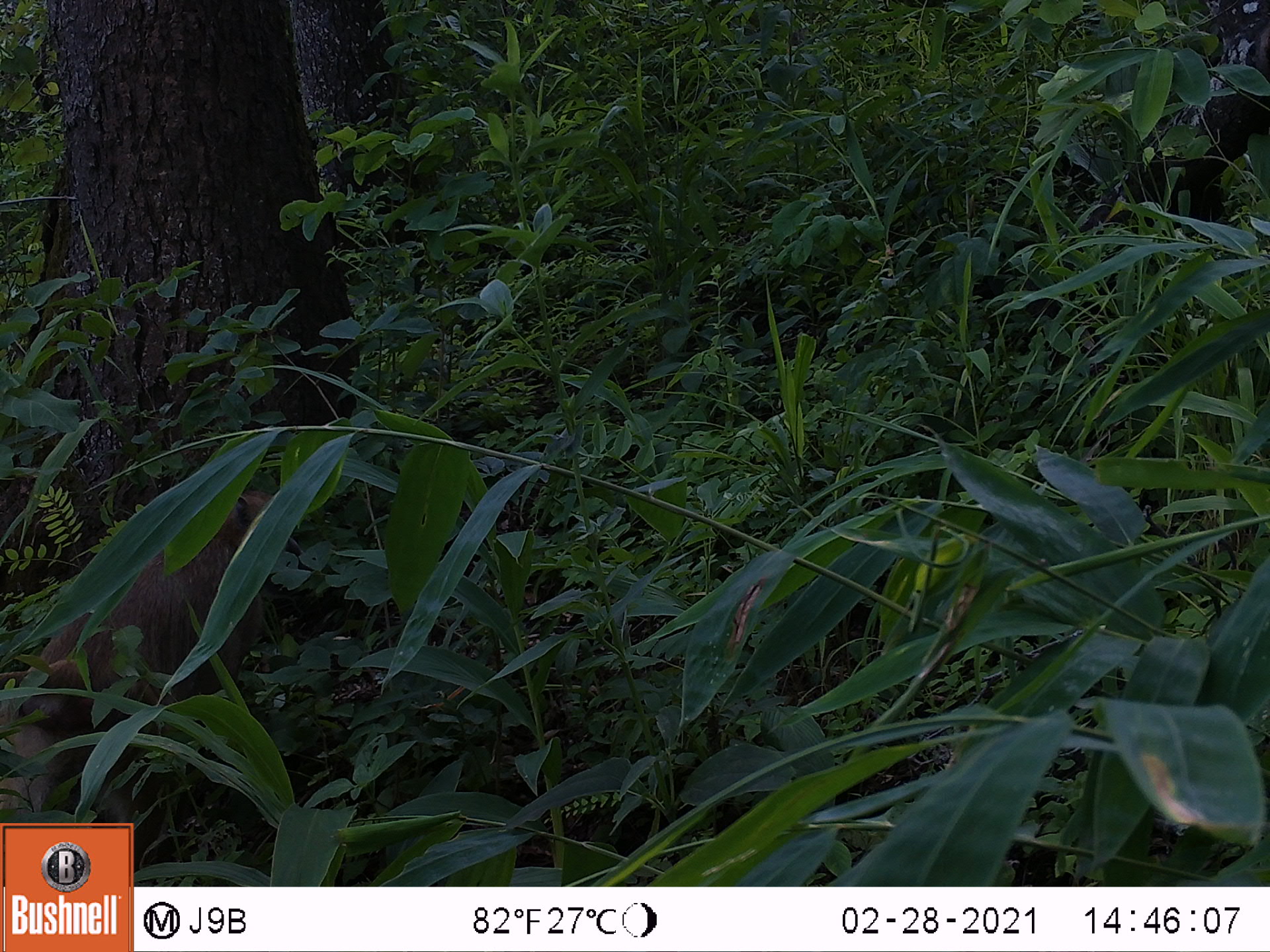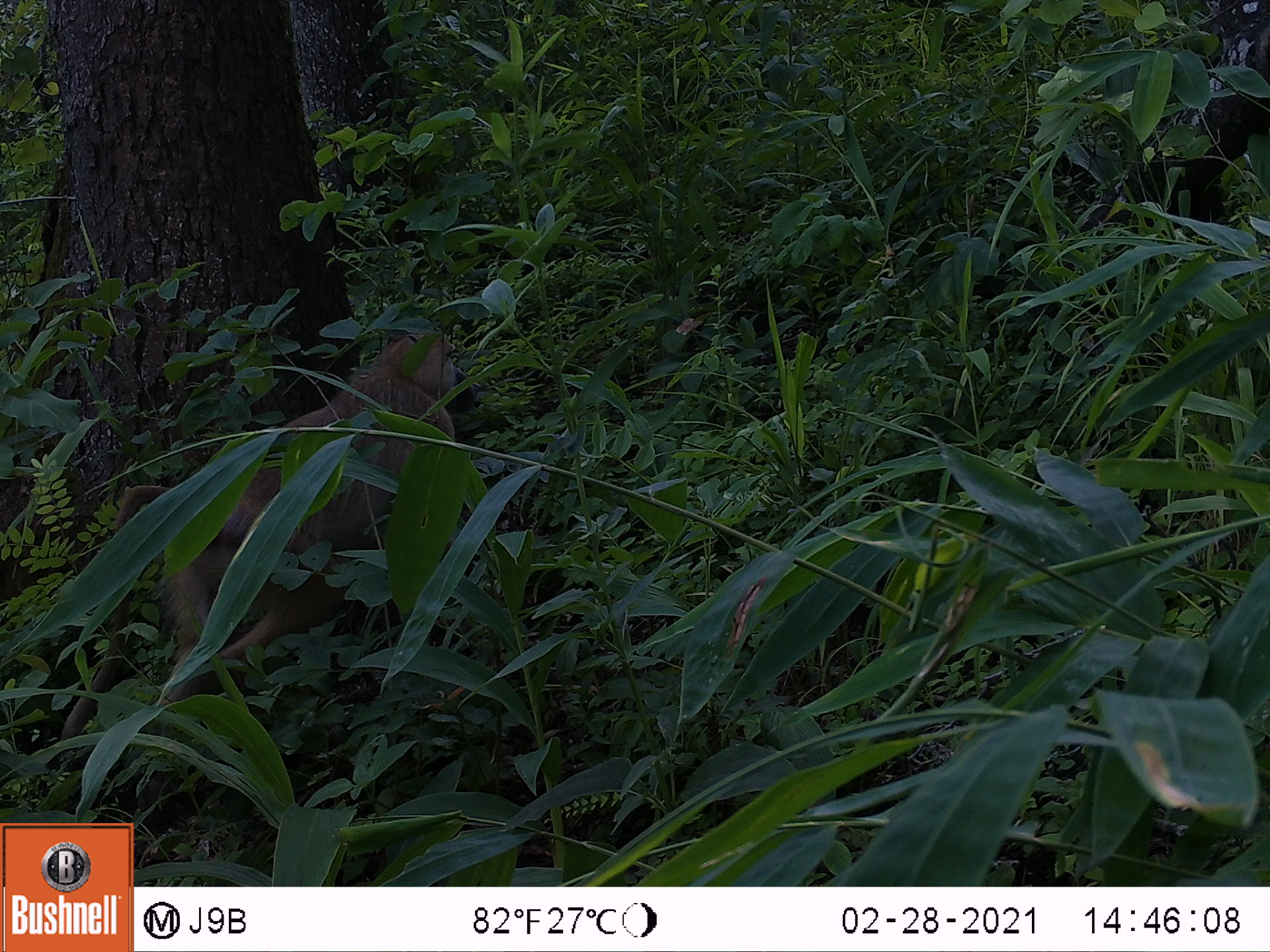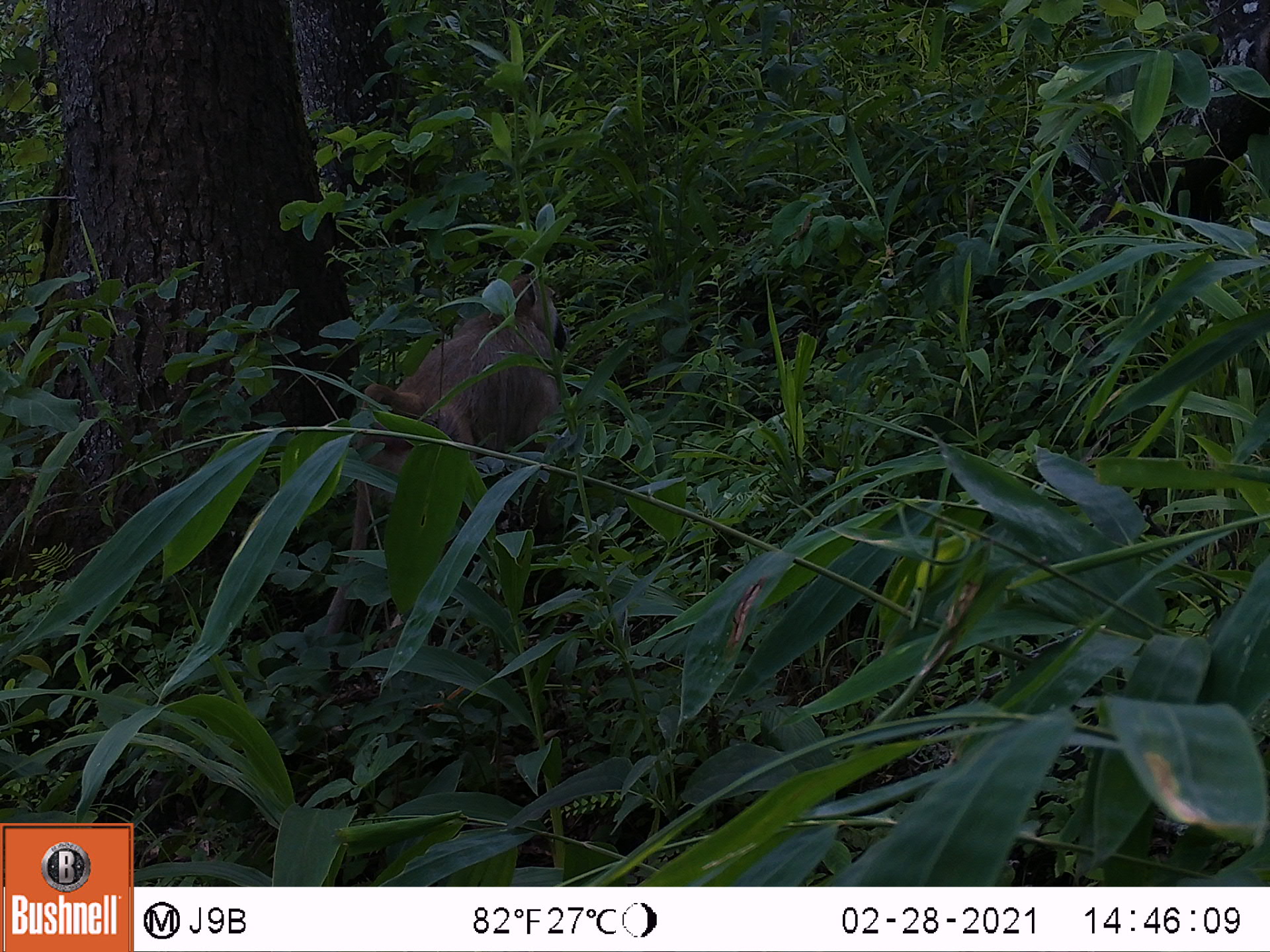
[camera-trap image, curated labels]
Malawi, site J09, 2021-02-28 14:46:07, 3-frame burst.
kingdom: Animalia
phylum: Chordata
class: Mammalia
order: Primates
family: Cercopithecidae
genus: Papio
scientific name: Papio cynocephalus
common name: yellow baboon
Yellow baboon (Papio cynocephalus), count 1.